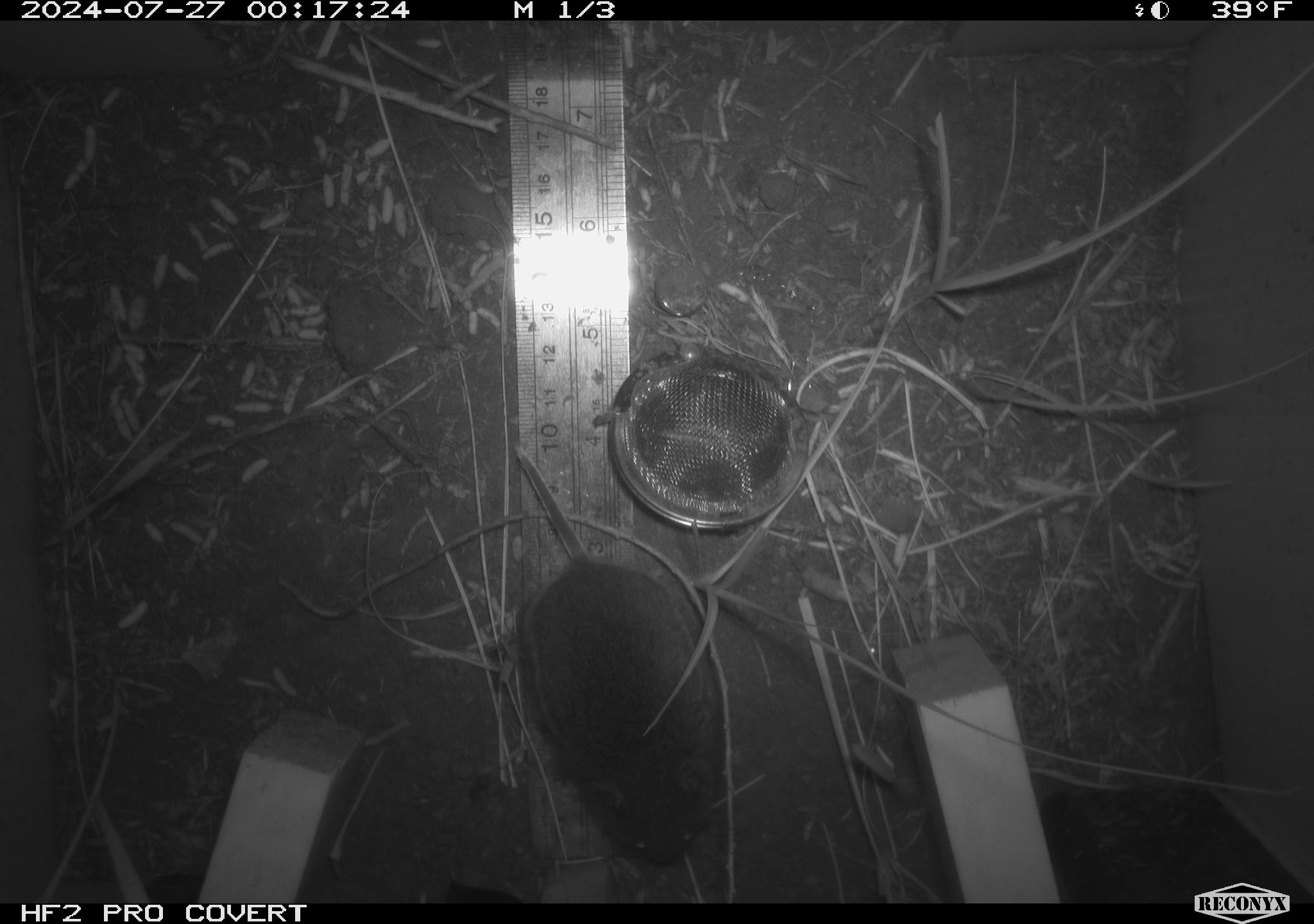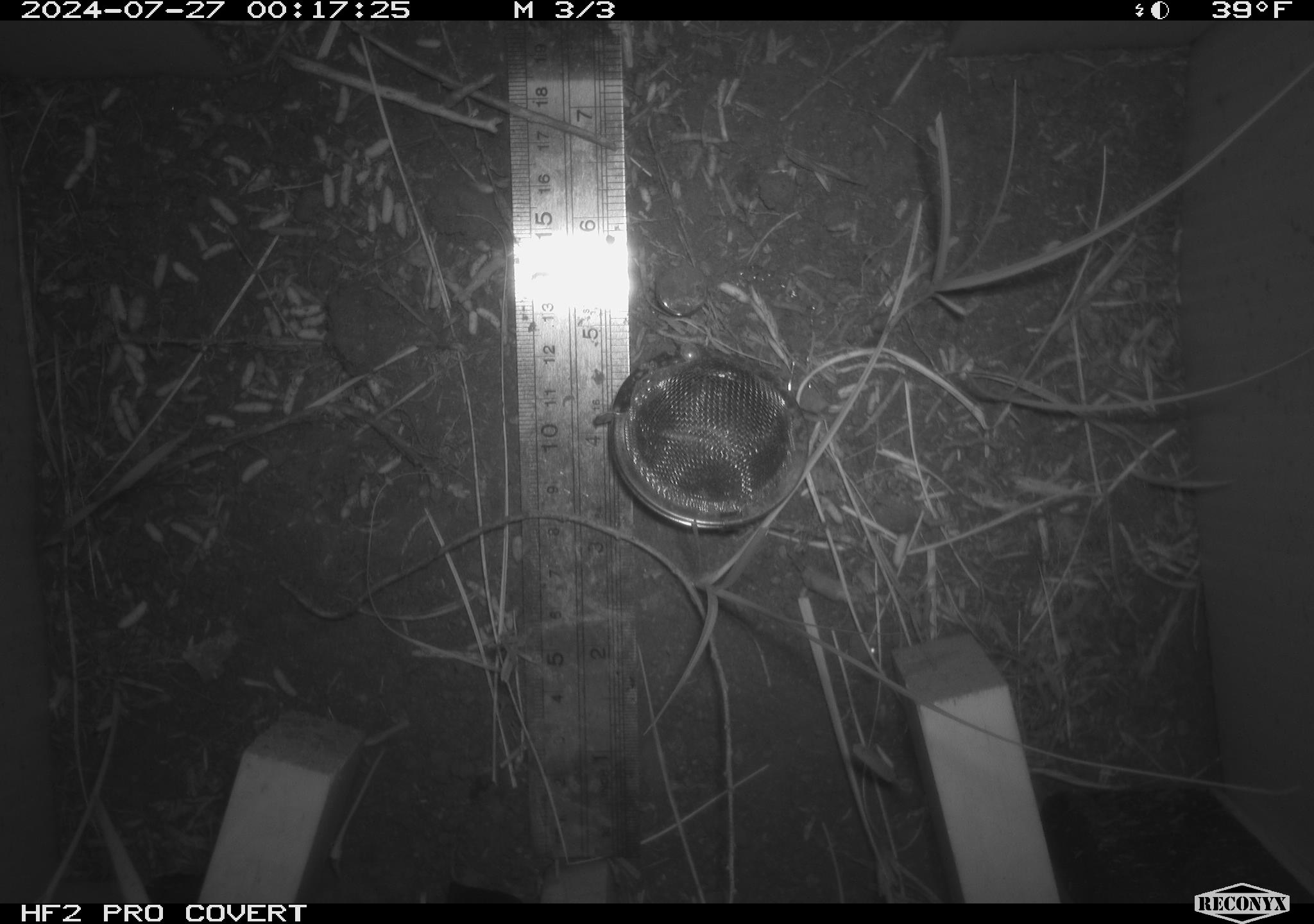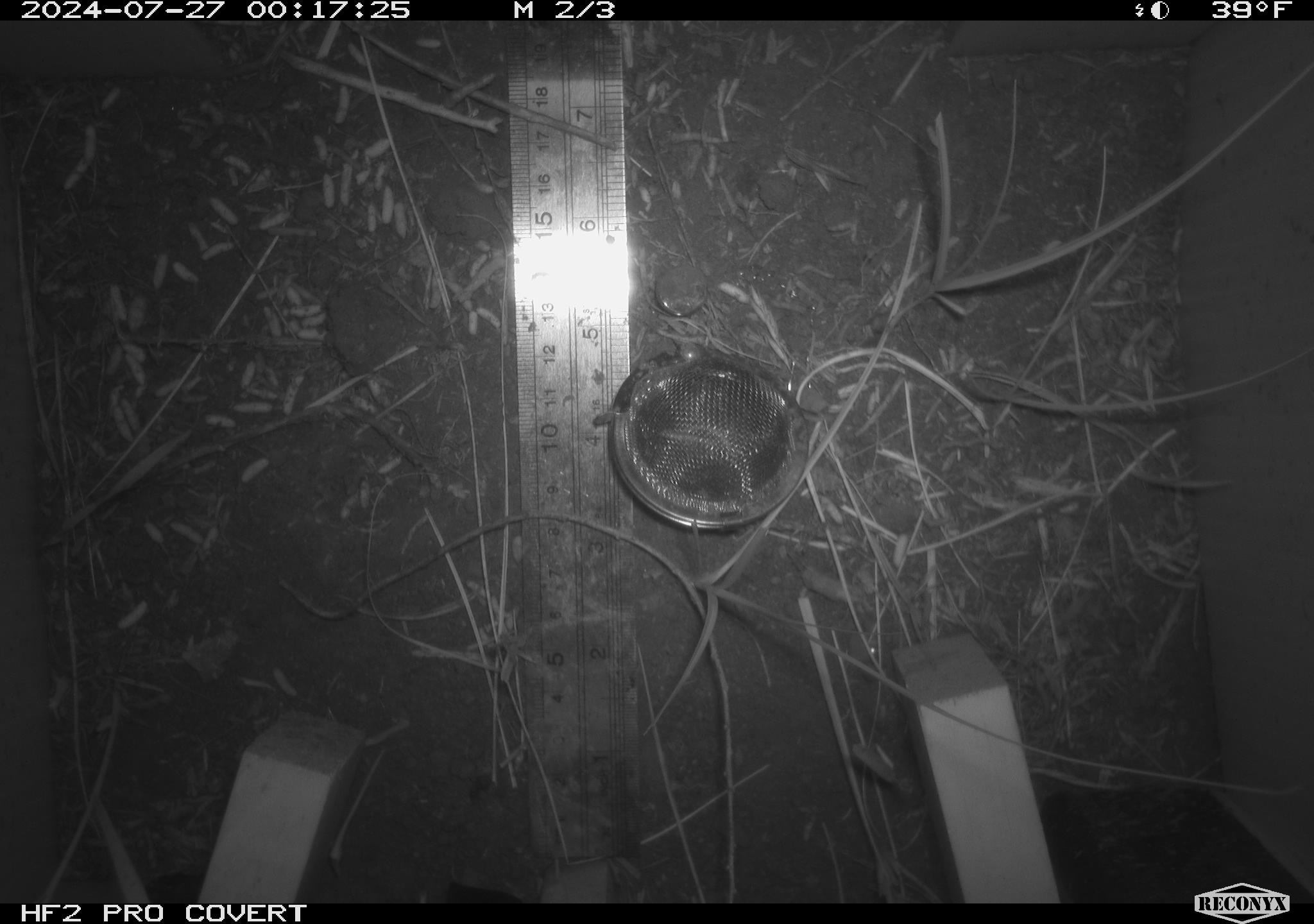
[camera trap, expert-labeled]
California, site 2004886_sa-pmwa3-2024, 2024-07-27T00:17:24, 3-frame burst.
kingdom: Animalia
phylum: Chordata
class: Mammalia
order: Rodentia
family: Cricetidae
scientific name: Arvicolinae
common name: voles, lemmings, and muskrats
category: arvicolinae subfamily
Arvicolinae subfamily (voles, lemmings, and muskrats) (Arvicolinae).